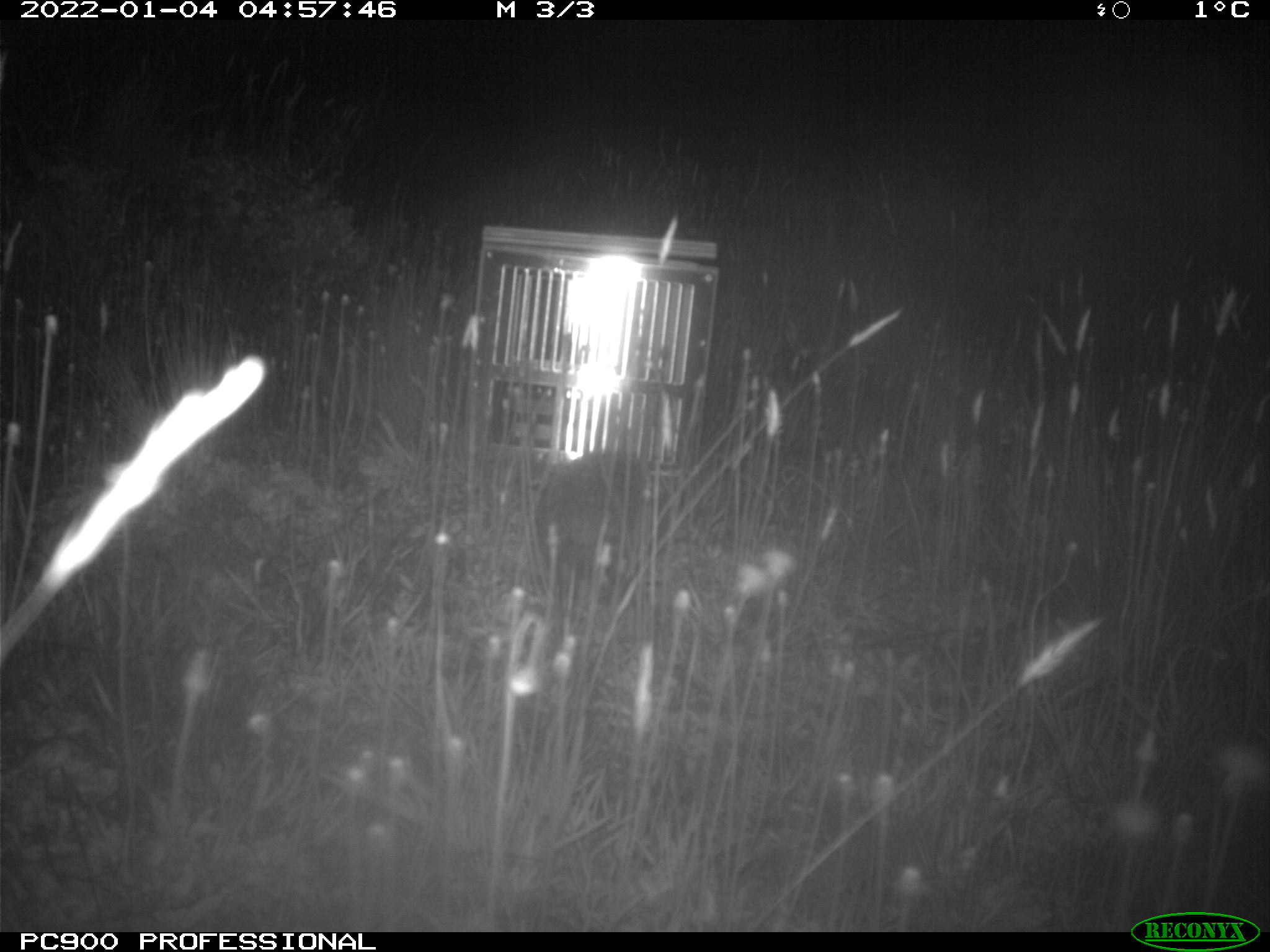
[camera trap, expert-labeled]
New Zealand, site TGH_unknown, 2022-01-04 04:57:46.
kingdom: Animalia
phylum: Chordata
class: Mammalia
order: Eulipotyphla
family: Erinaceidae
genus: Erinaceus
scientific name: Erinaceus europaeus europaeus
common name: european hedgehog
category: hedgehog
Hedgehog (european hedgehog) (Erinaceus europaeus europaeus).